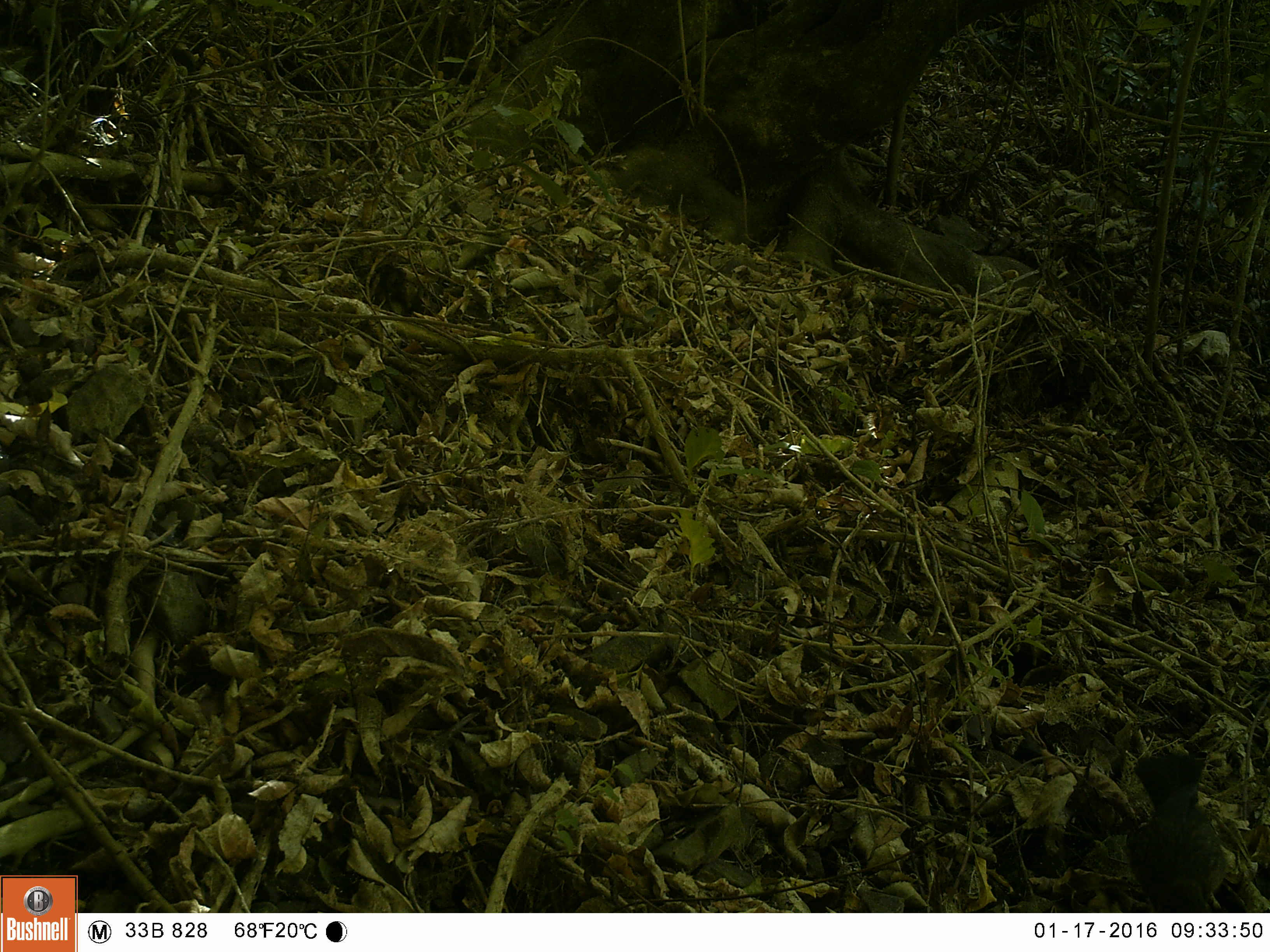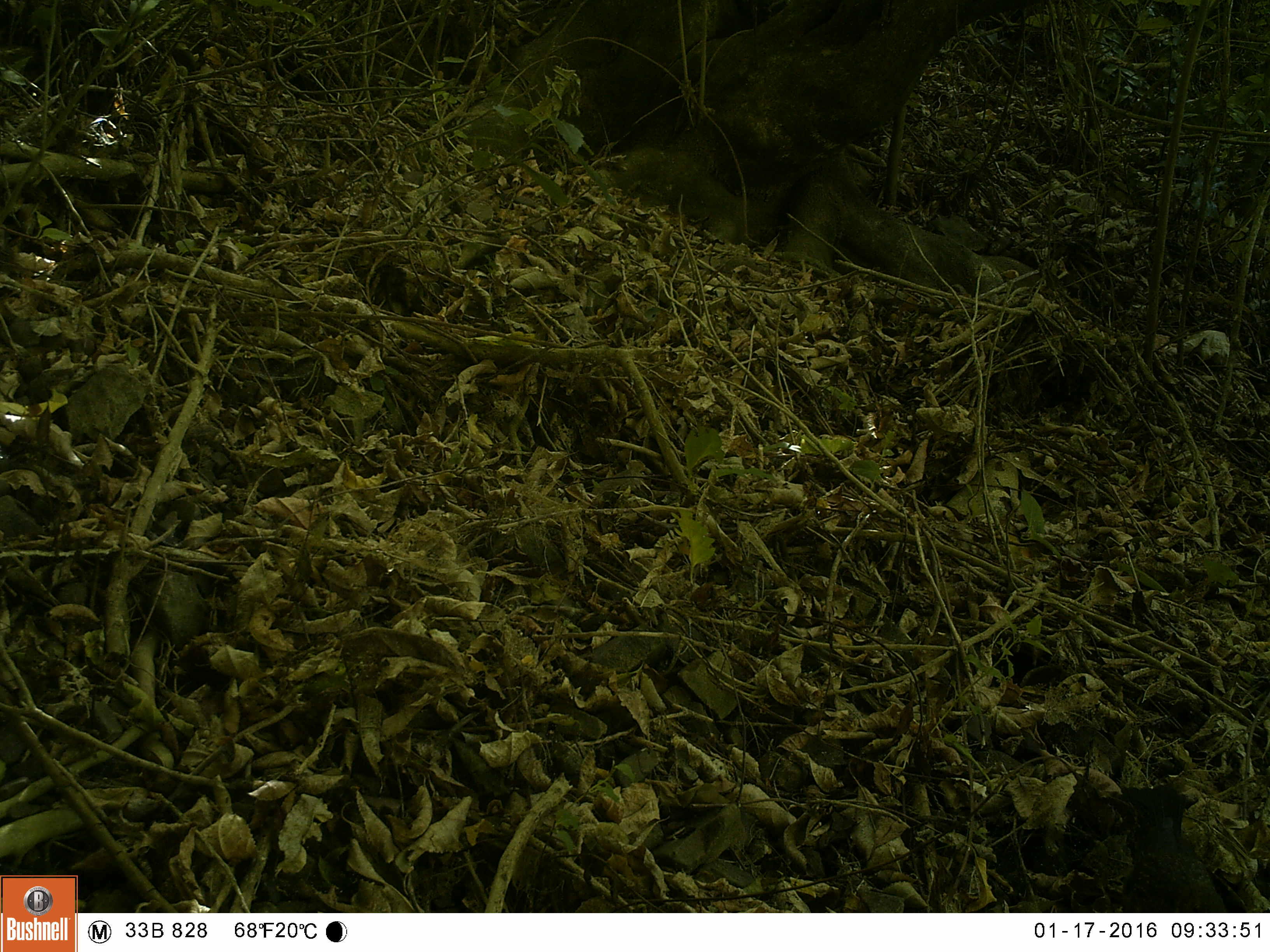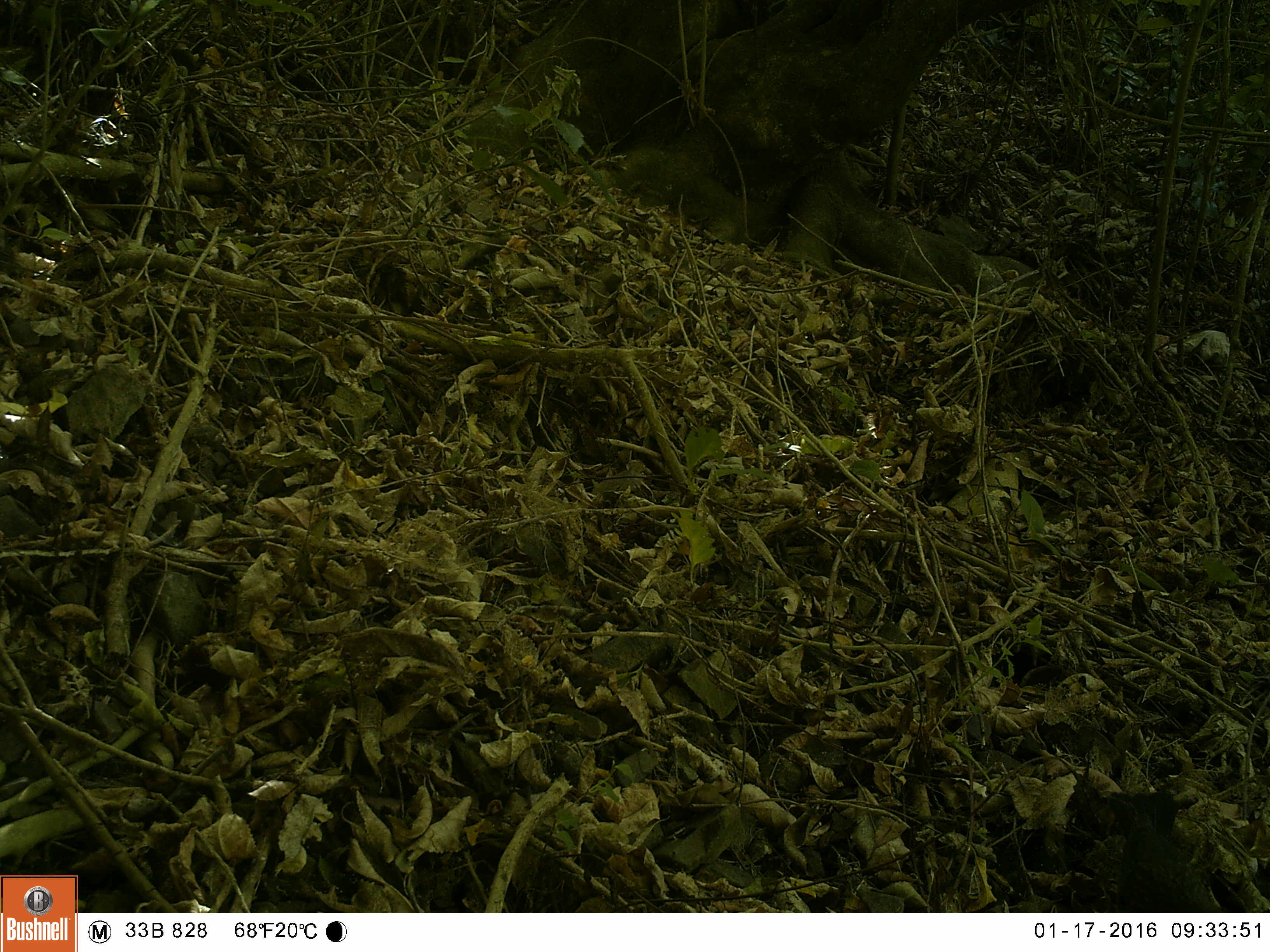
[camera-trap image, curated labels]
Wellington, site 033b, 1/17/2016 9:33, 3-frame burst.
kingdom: Animalia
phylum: Chordata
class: Aves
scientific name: Aves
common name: bird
Bird (Aves).